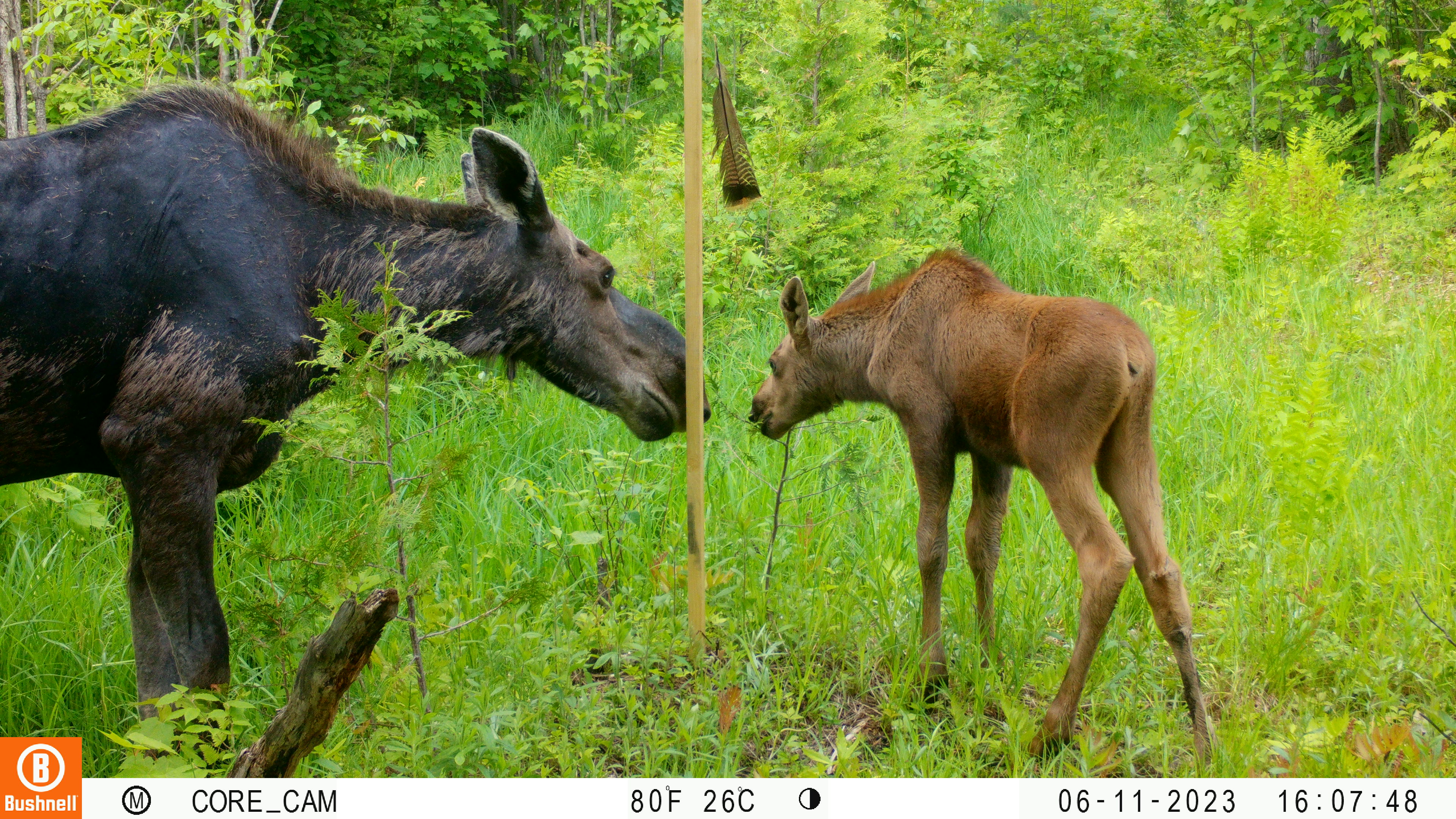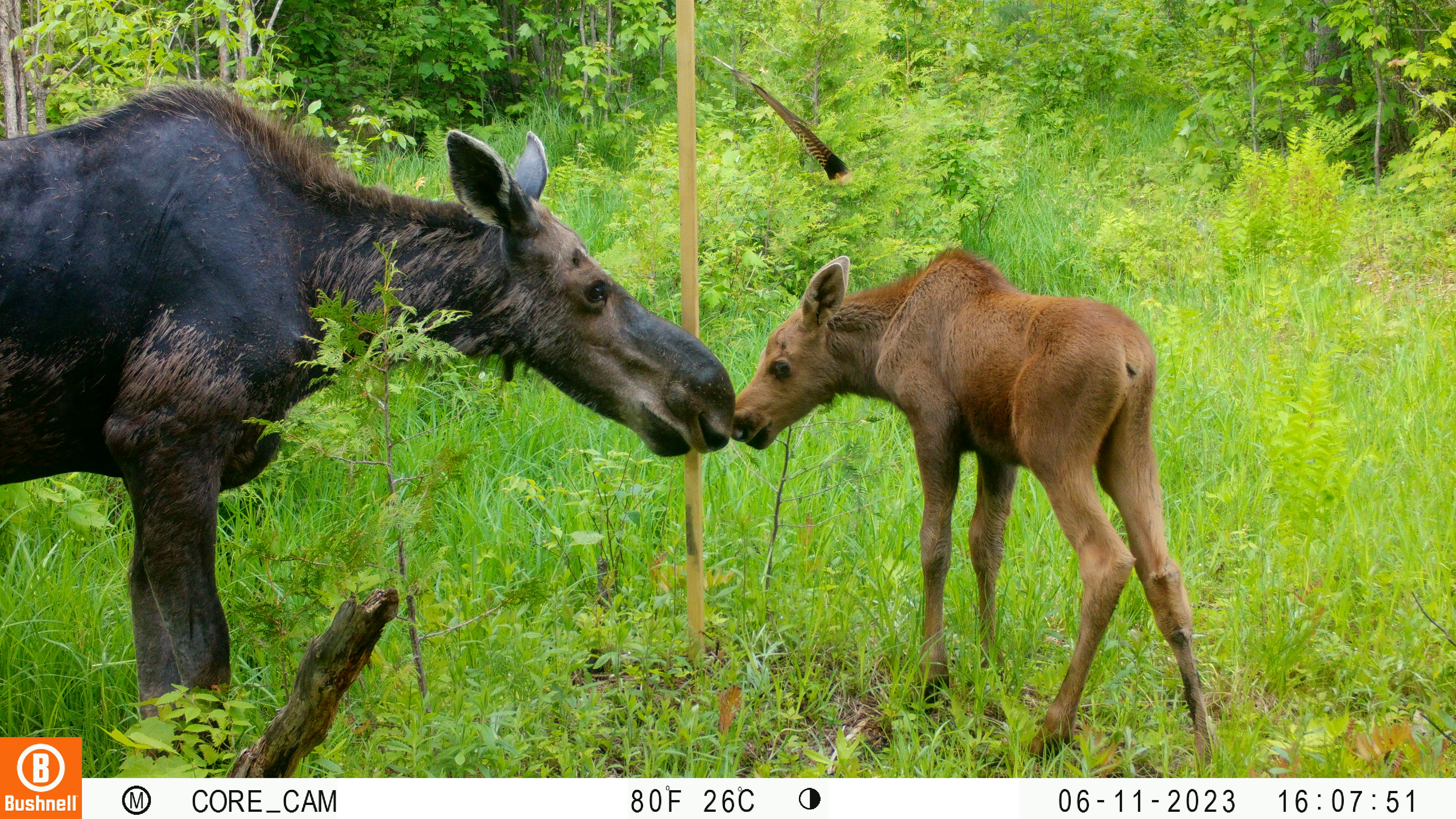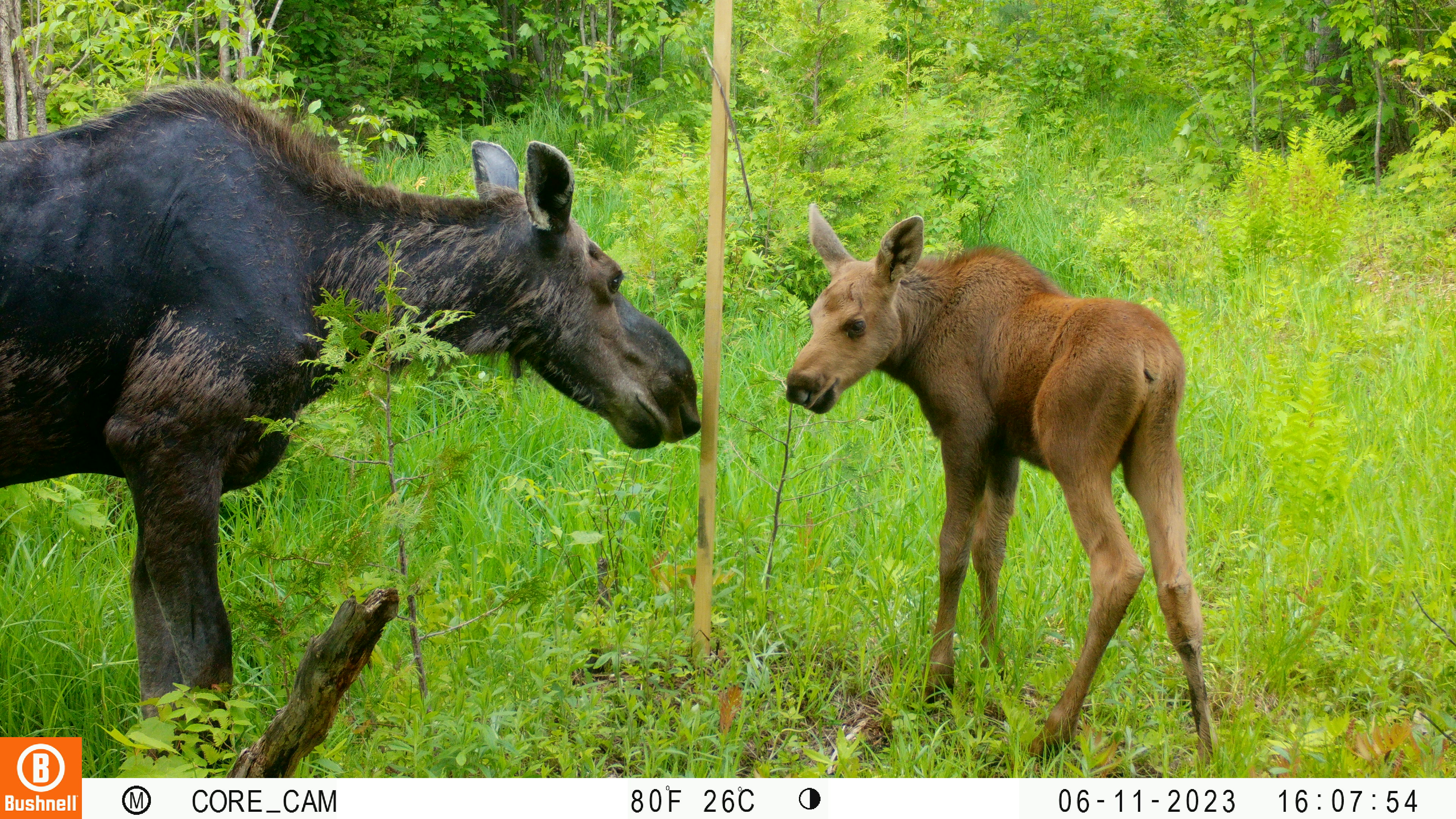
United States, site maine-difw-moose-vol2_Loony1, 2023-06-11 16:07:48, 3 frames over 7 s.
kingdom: Animalia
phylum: Chordata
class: Mammalia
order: Artiodactyla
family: Cervidae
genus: Alces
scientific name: Alces alces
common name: moose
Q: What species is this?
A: Moose (Alces alces).